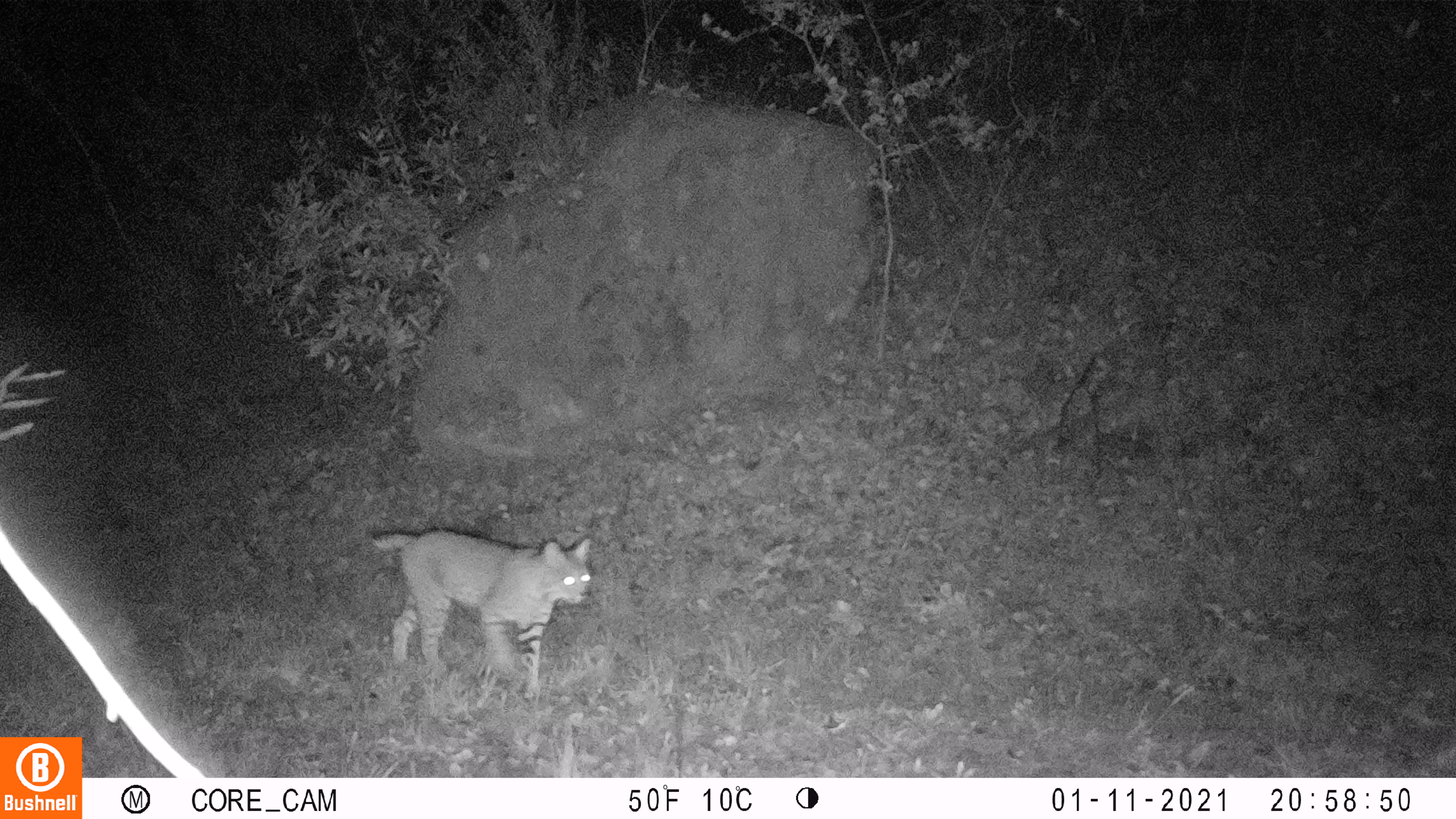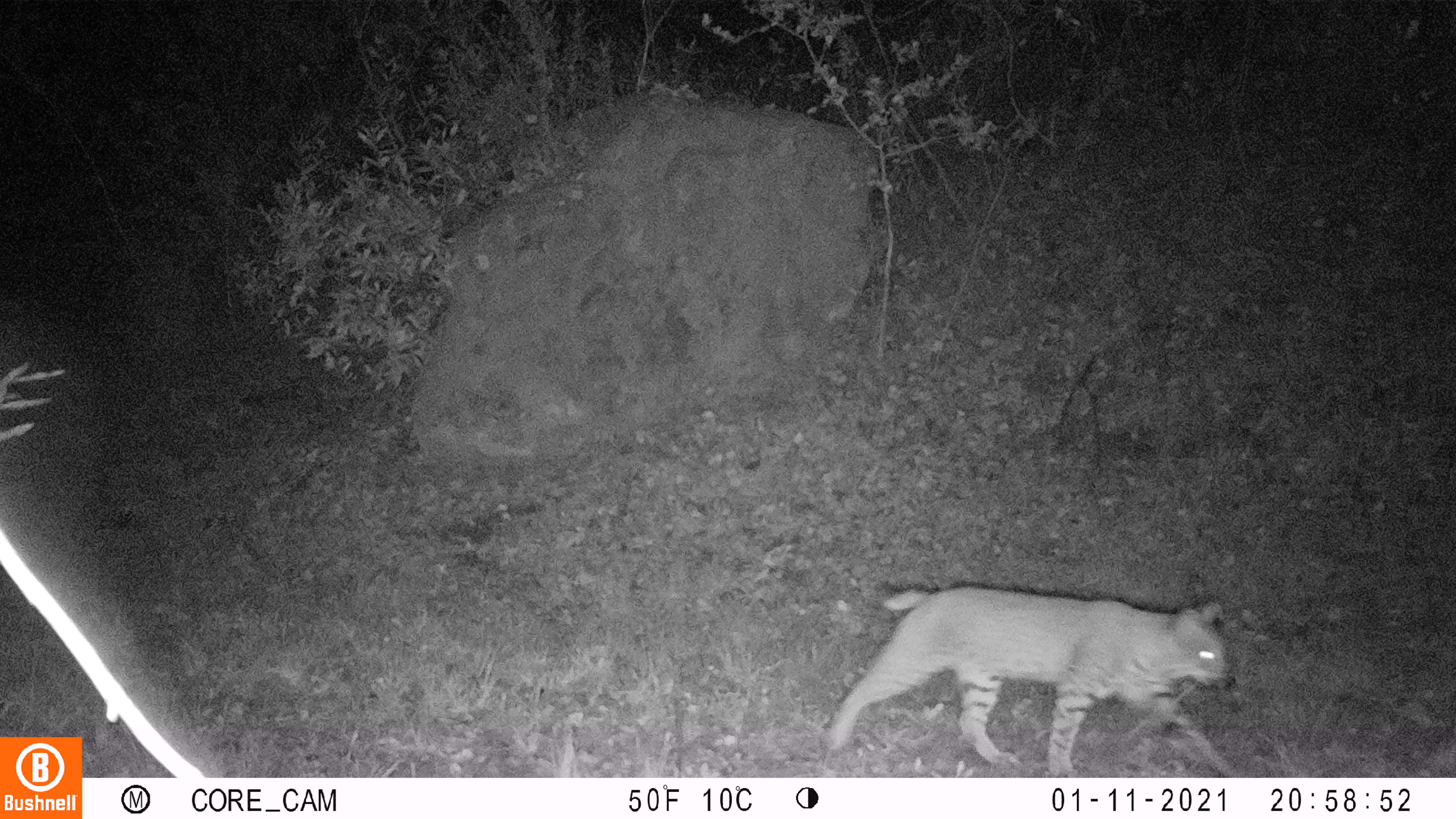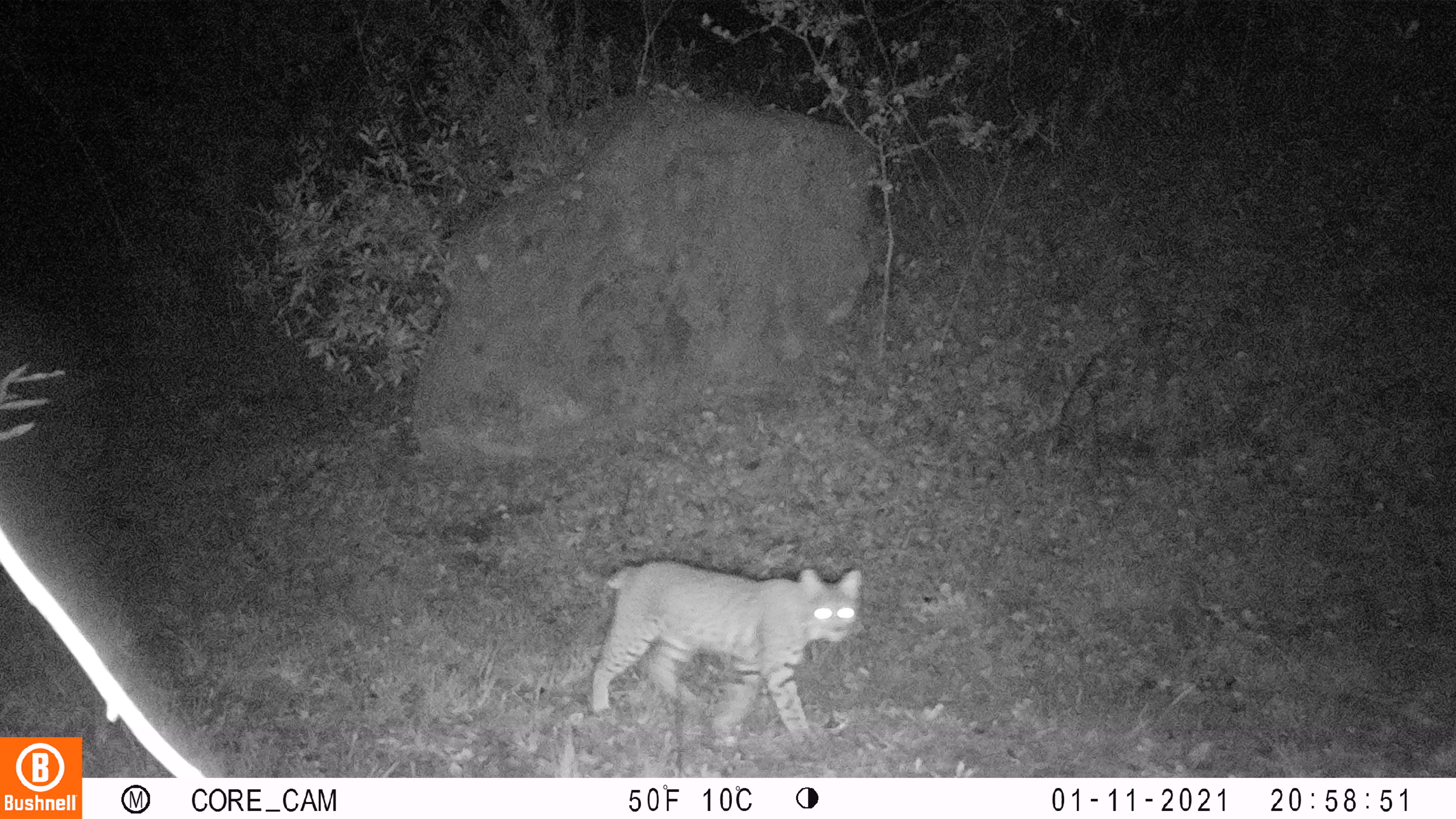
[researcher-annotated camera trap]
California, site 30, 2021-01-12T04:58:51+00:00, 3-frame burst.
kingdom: Animalia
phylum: Chordata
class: Mammalia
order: Carnivora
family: Felidae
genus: Lynx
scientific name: Lynx rufus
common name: bobcat